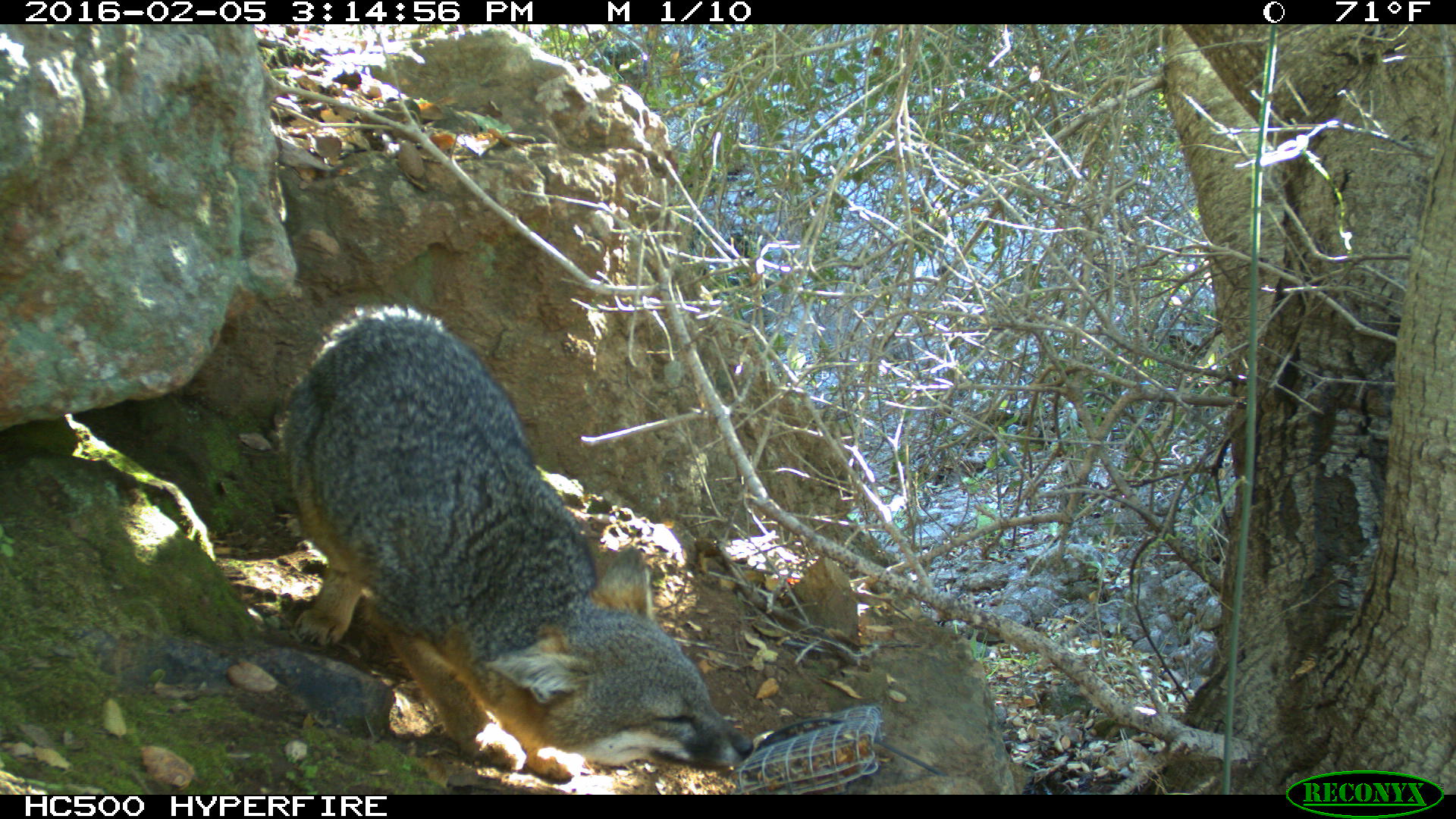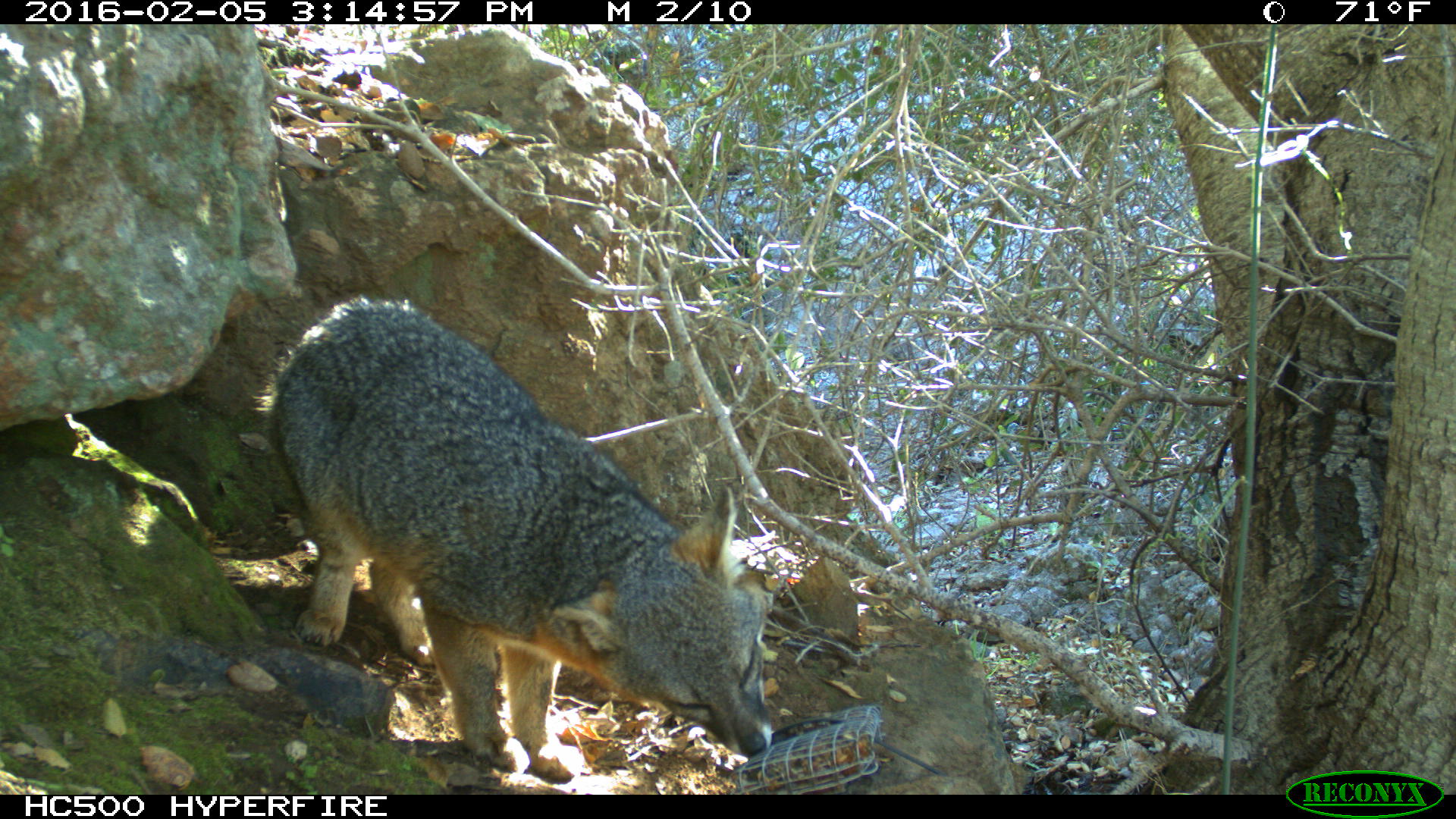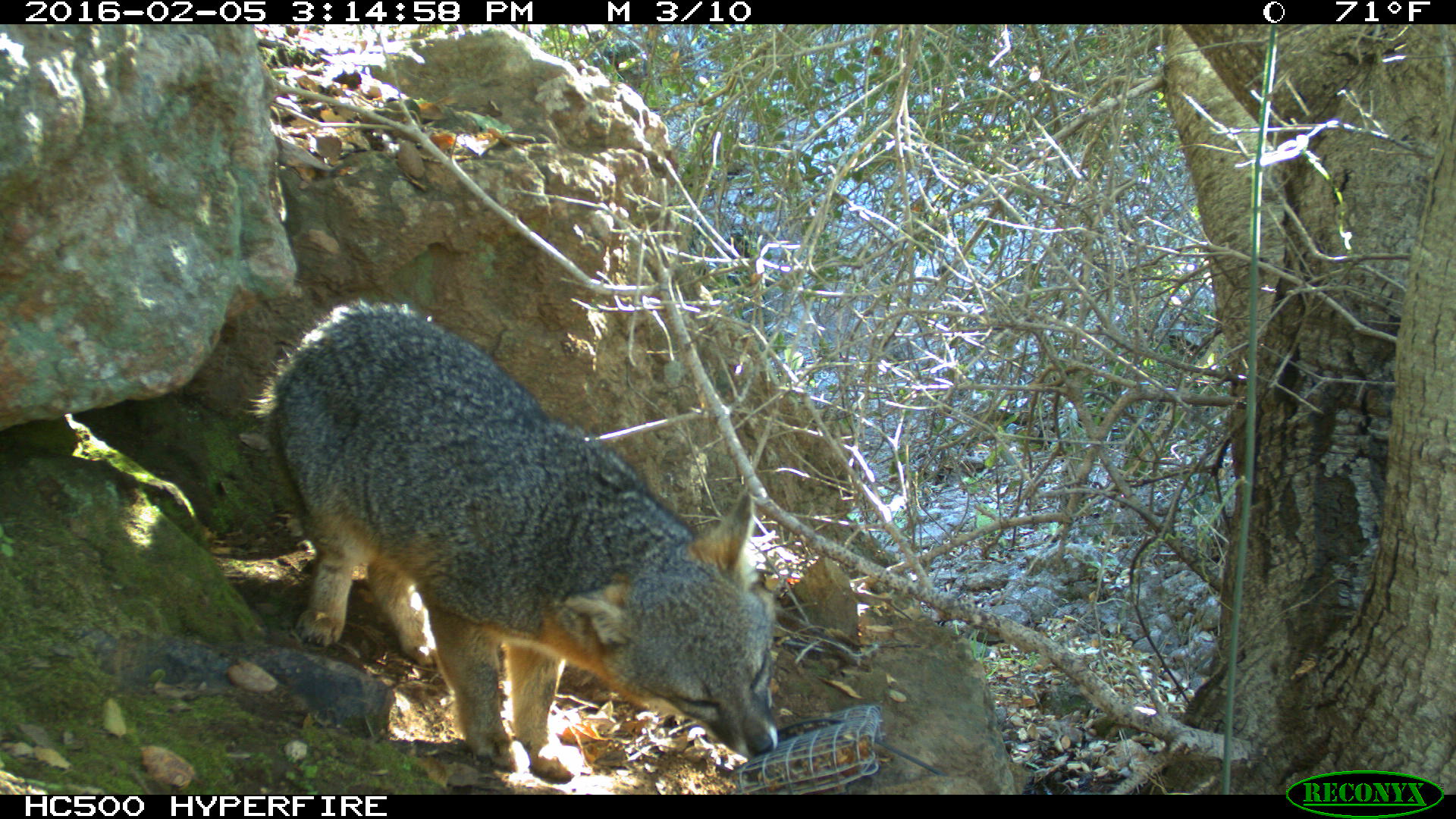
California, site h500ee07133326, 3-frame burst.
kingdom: Animalia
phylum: Chordata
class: Mammalia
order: Carnivora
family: Canidae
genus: Urocyon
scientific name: Urocyon littoralis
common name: island fox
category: fox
Fox (island fox) (Urocyon littoralis).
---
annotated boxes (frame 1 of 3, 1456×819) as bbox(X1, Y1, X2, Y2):
fox: bbox(278, 304, 755, 781)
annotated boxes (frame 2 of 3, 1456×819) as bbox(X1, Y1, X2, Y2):
fox: bbox(251, 296, 775, 781)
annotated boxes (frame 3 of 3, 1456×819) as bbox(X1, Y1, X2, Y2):
fox: bbox(237, 294, 778, 782)